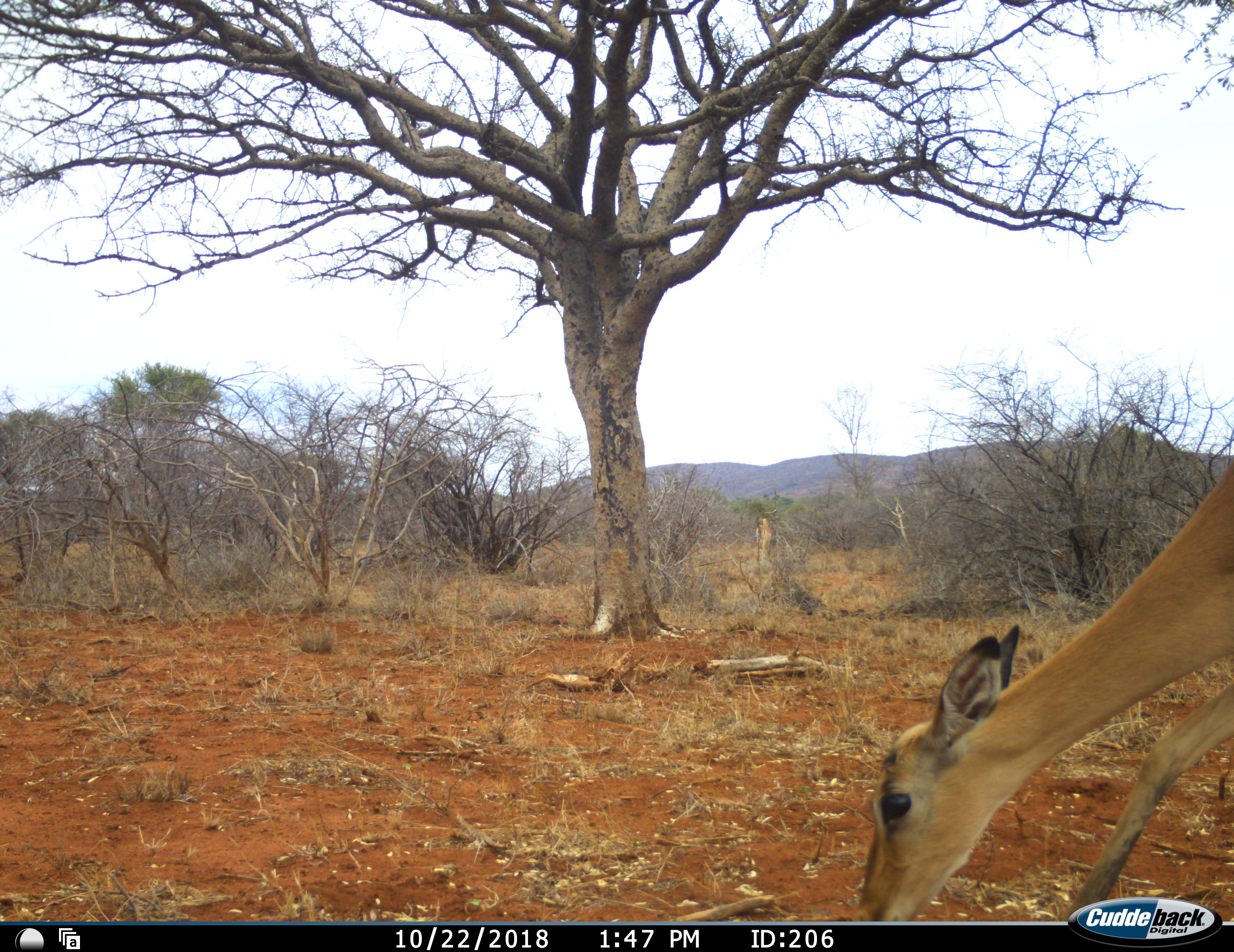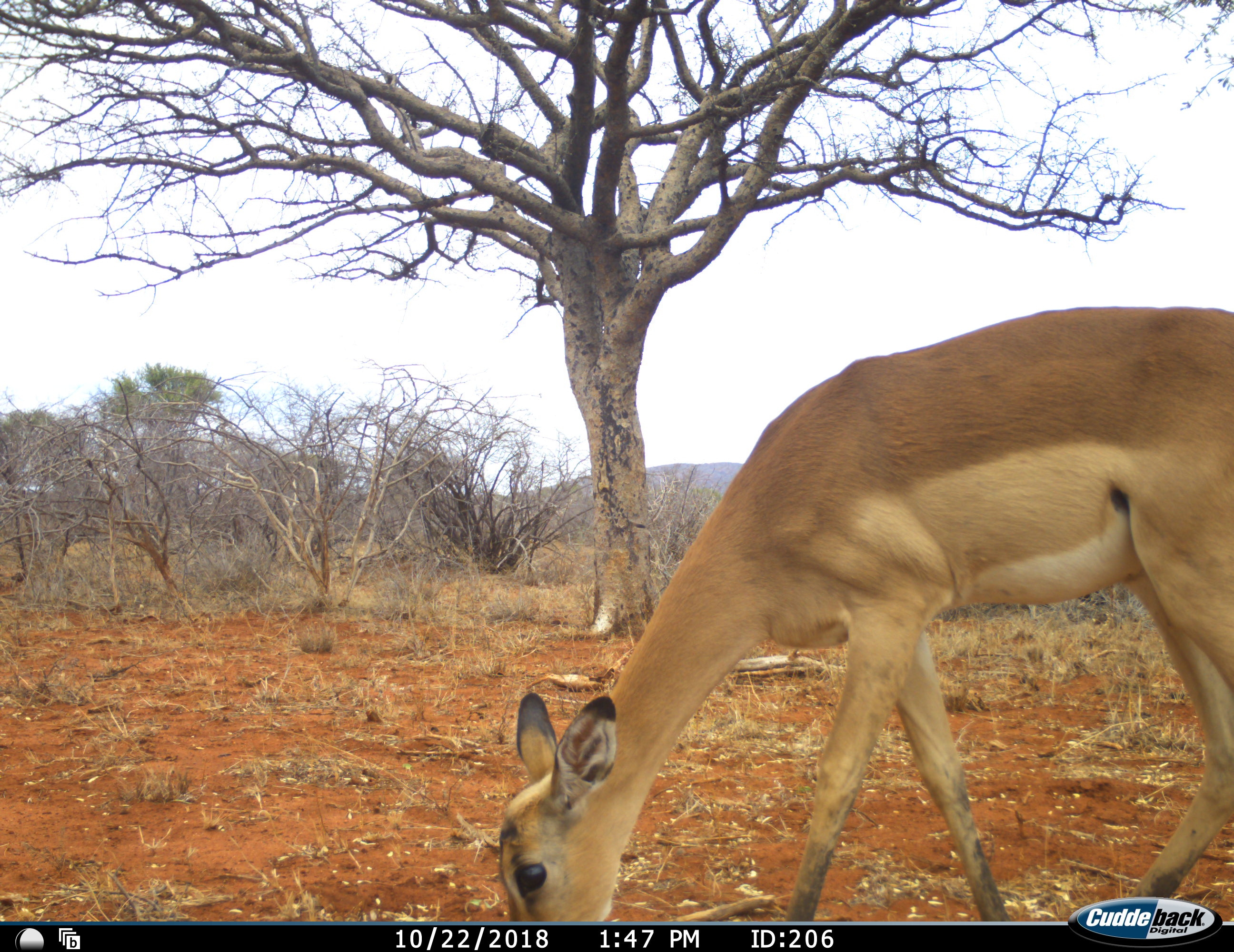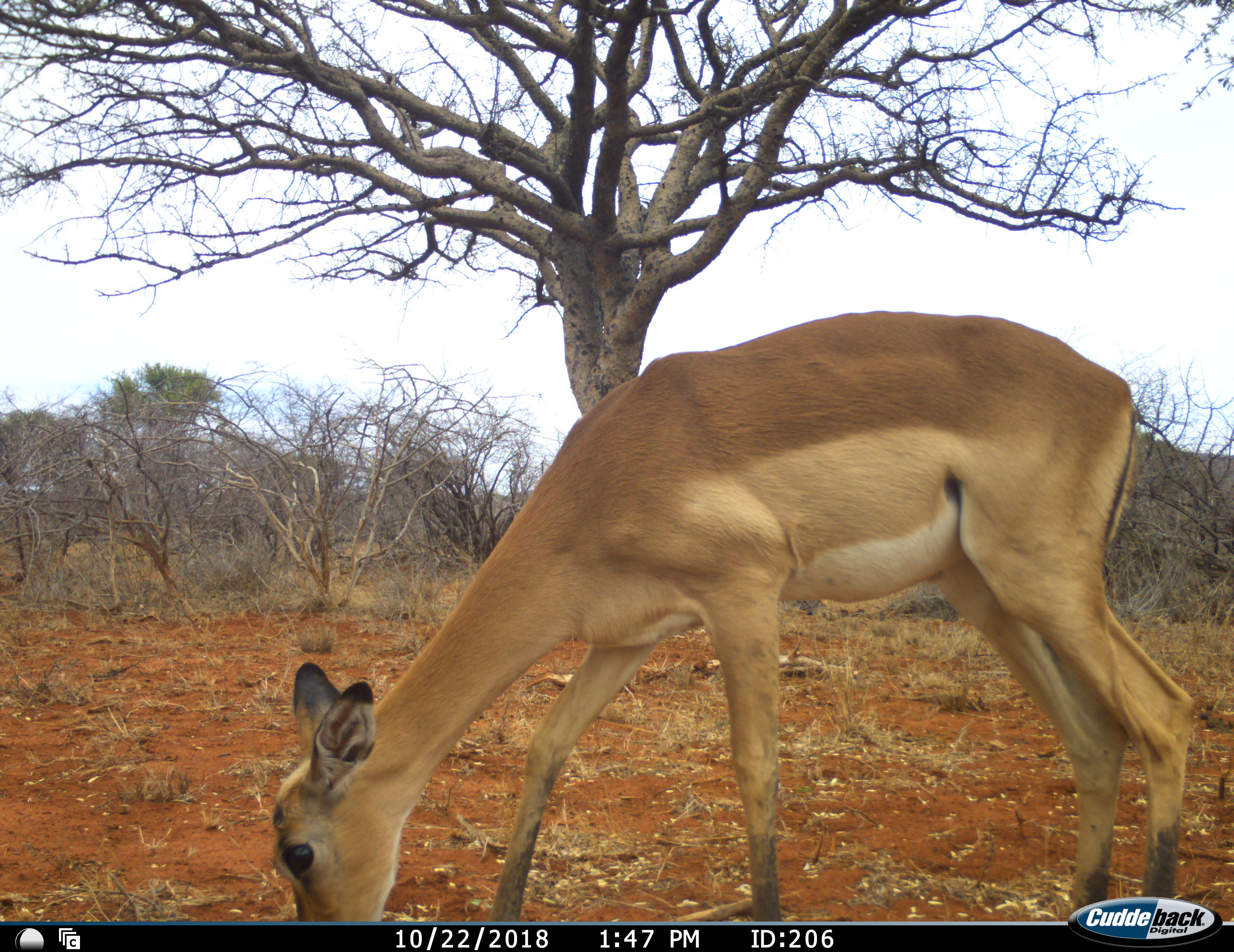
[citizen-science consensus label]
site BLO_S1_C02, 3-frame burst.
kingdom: Animalia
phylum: Chordata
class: Mammalia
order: Artiodactyla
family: Bovidae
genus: Aepyceros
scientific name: Aepyceros melampus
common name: impala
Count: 1.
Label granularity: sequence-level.